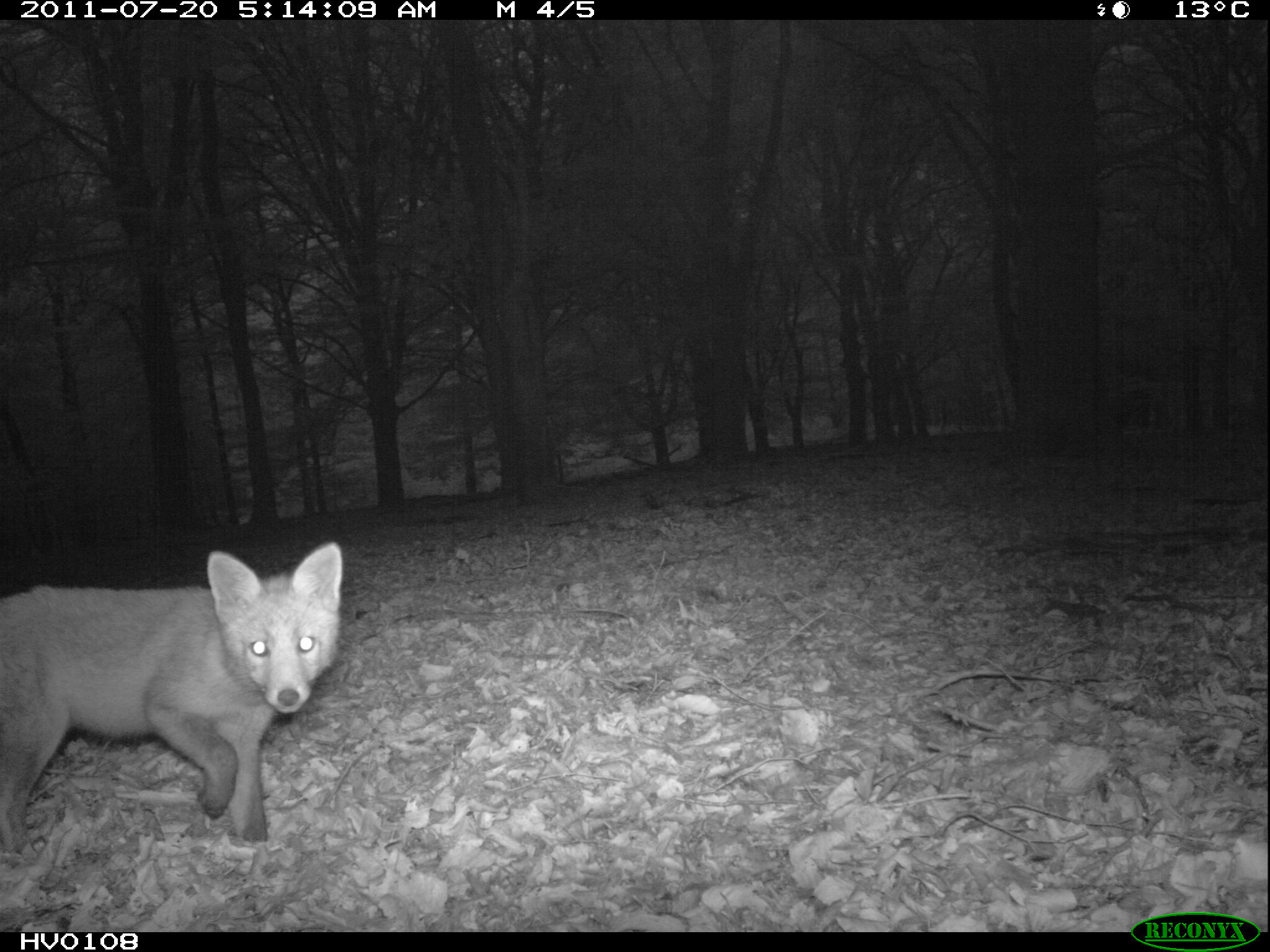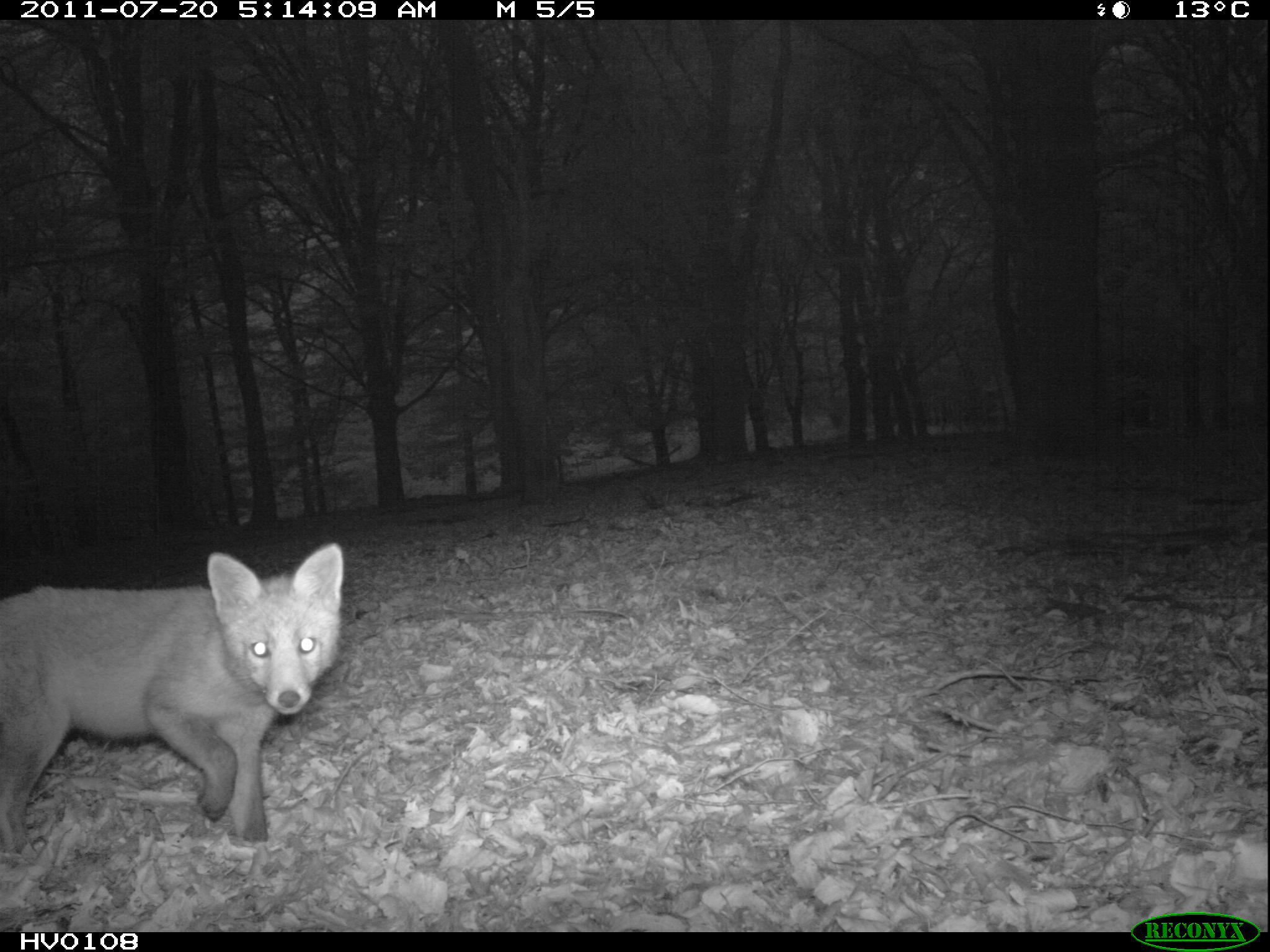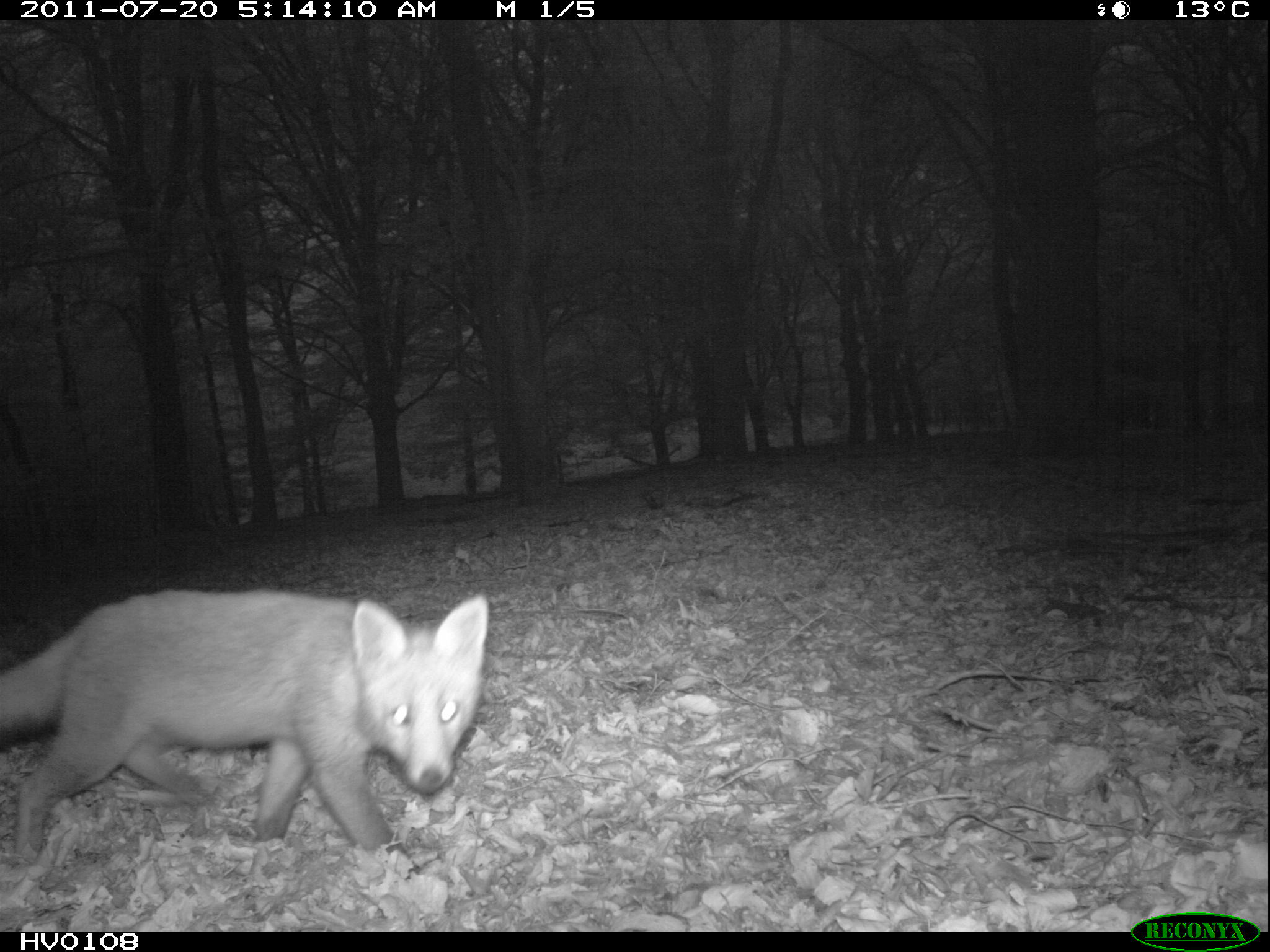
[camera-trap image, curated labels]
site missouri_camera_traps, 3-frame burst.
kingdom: Animalia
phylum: Chordata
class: Mammalia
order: Carnivora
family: Canidae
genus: Vulpes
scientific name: Vulpes vulpes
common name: red fox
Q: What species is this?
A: Red fox (Vulpes vulpes).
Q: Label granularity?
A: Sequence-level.